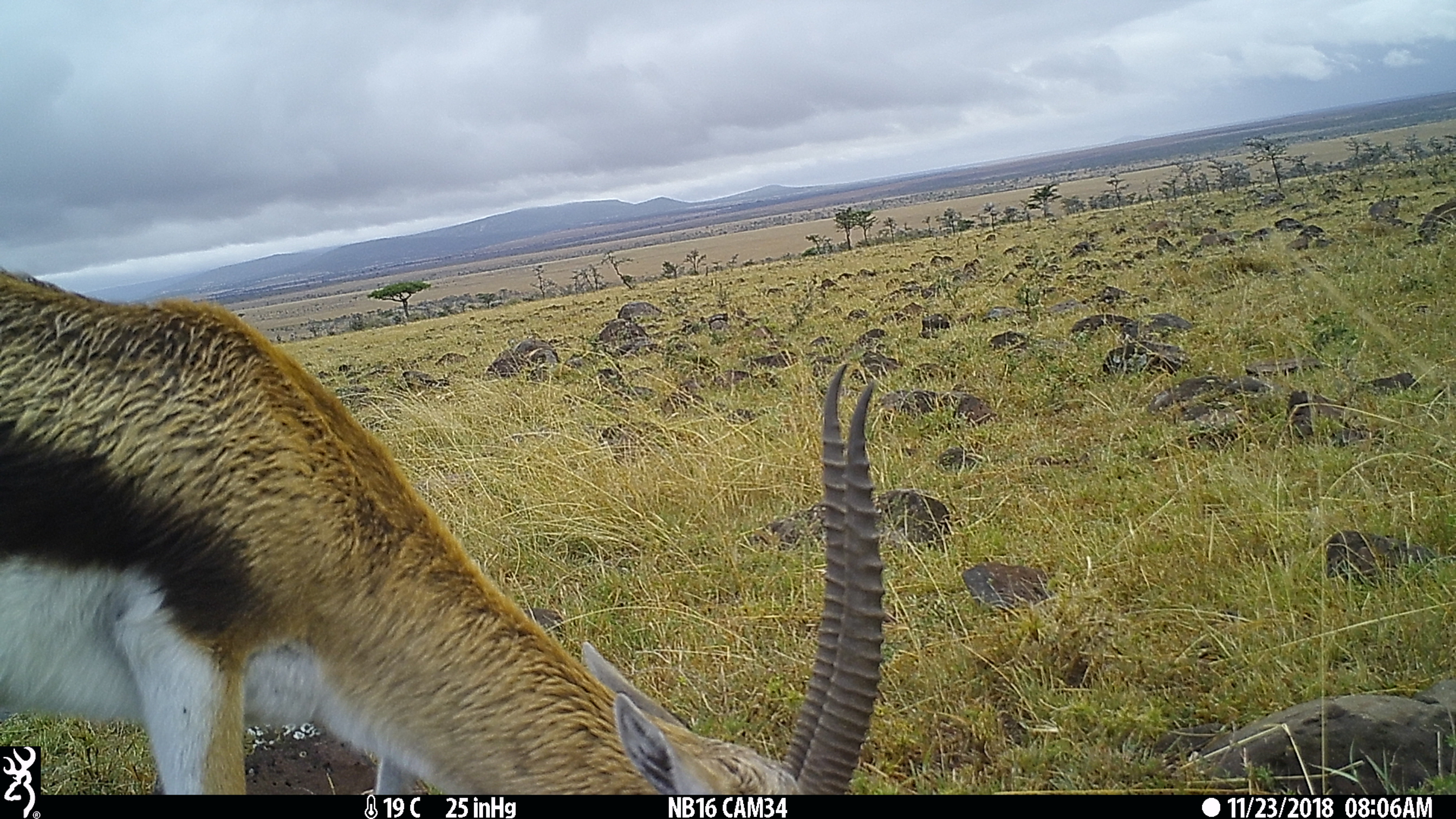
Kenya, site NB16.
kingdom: Animalia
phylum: Chordata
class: Mammalia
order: Artiodactyla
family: Bovidae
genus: Eudorcas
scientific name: Eudorcas thomsonii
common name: thomon's gazelle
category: gazelle thomsons